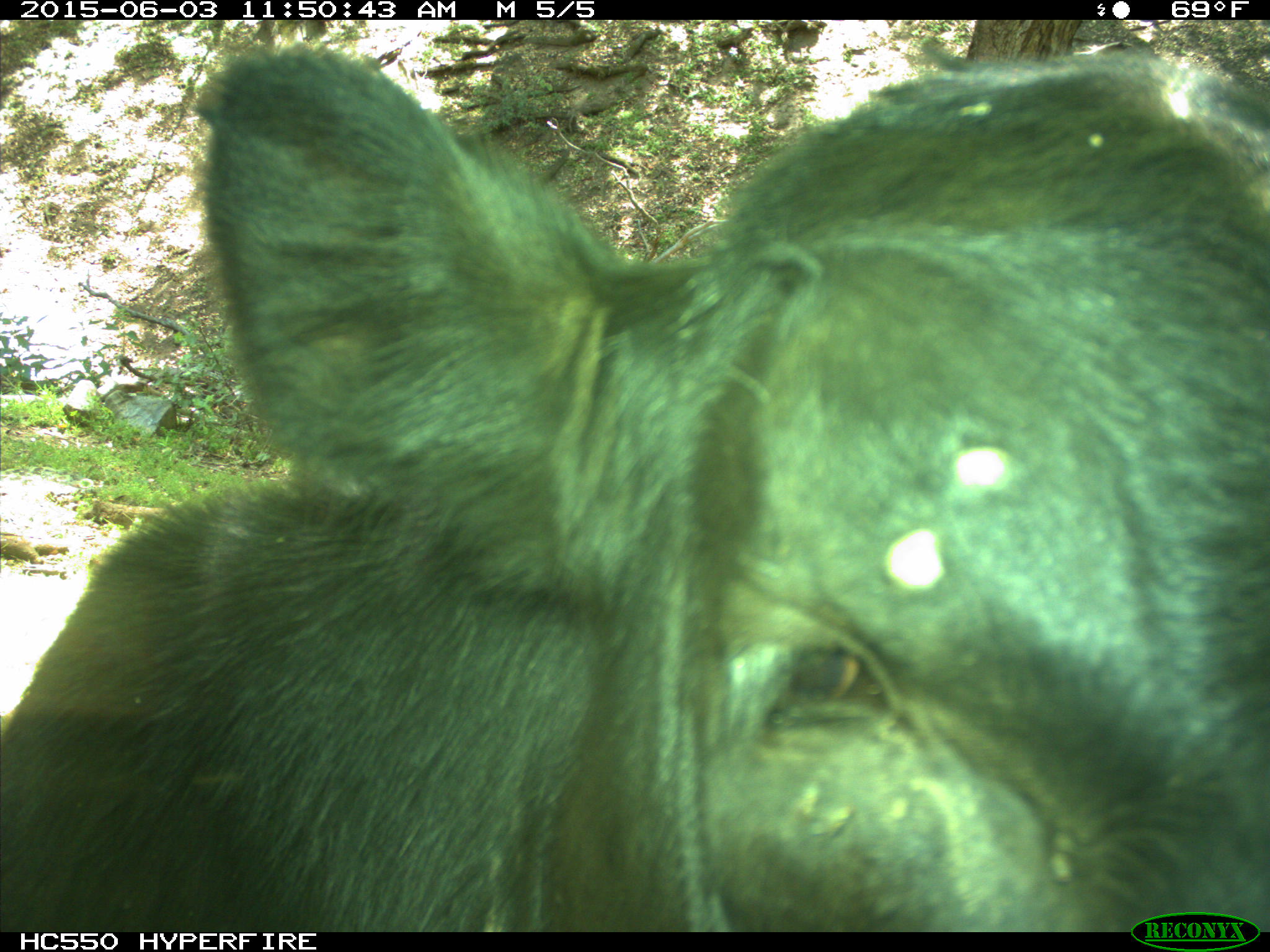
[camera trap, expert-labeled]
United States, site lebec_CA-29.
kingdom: Animalia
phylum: Chordata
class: Mammalia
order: Artiodactyla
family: Bovidae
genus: Bos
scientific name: Bos taurus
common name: domestic cow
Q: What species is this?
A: Bos taurus (domestic cow).